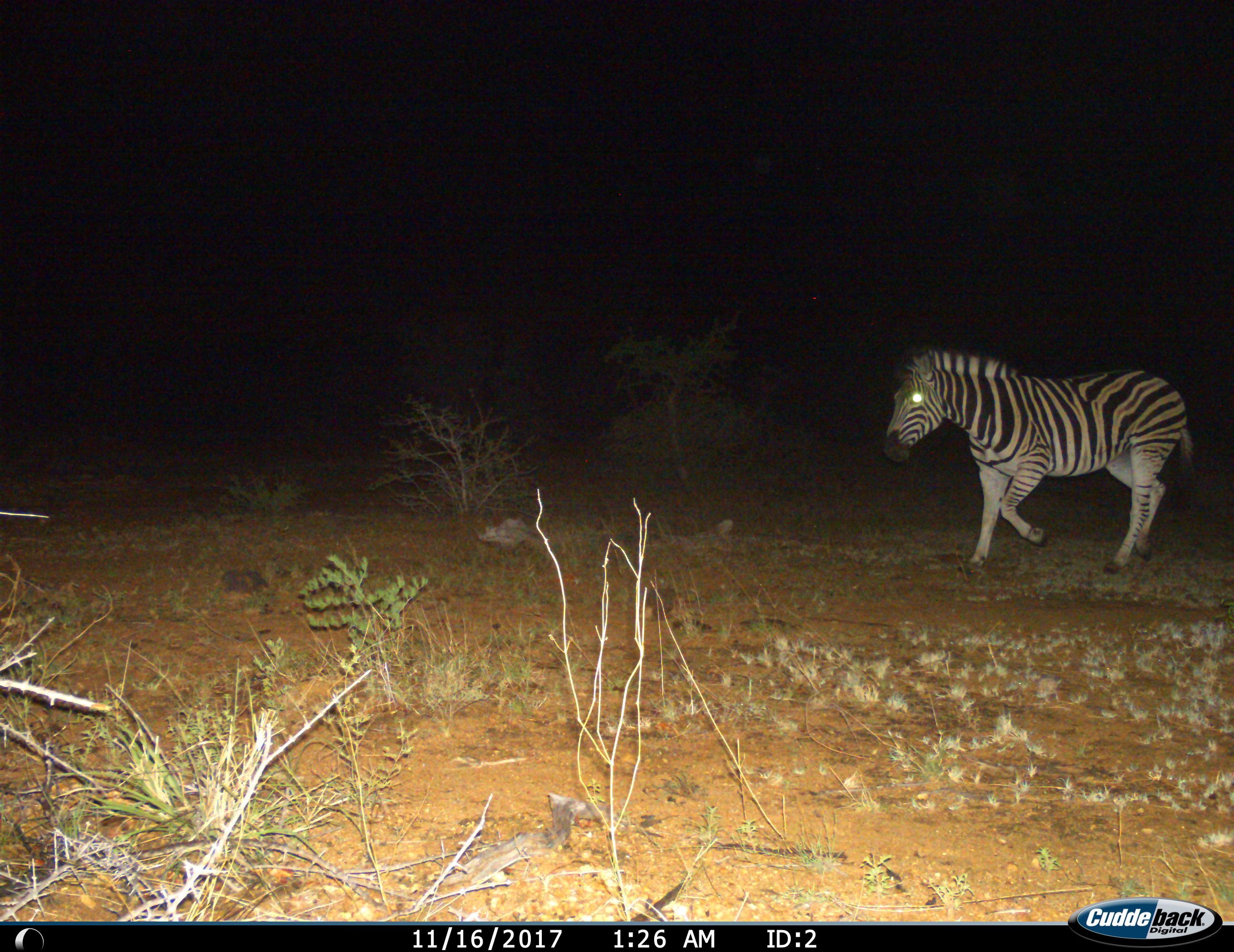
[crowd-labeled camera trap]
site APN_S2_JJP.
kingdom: Animalia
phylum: Chordata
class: Mammalia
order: Perissodactyla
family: Equidae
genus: Equus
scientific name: Equus quagga burchellii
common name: burchell's zebra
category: zebraburchells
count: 1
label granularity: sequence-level